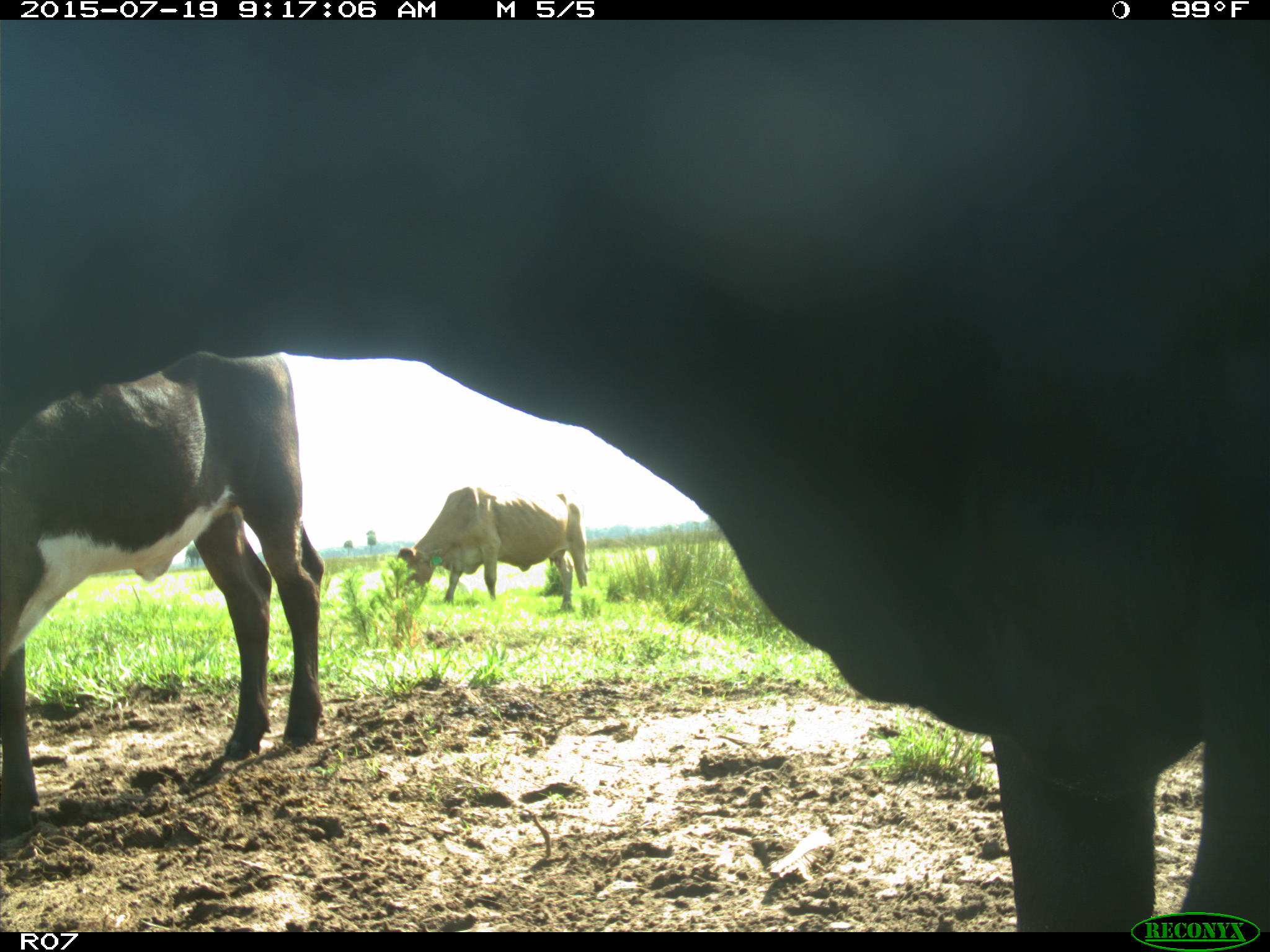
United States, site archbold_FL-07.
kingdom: Animalia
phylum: Chordata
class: Mammalia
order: Artiodactyla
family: Bovidae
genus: Bos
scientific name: Bos taurus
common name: domestic cow